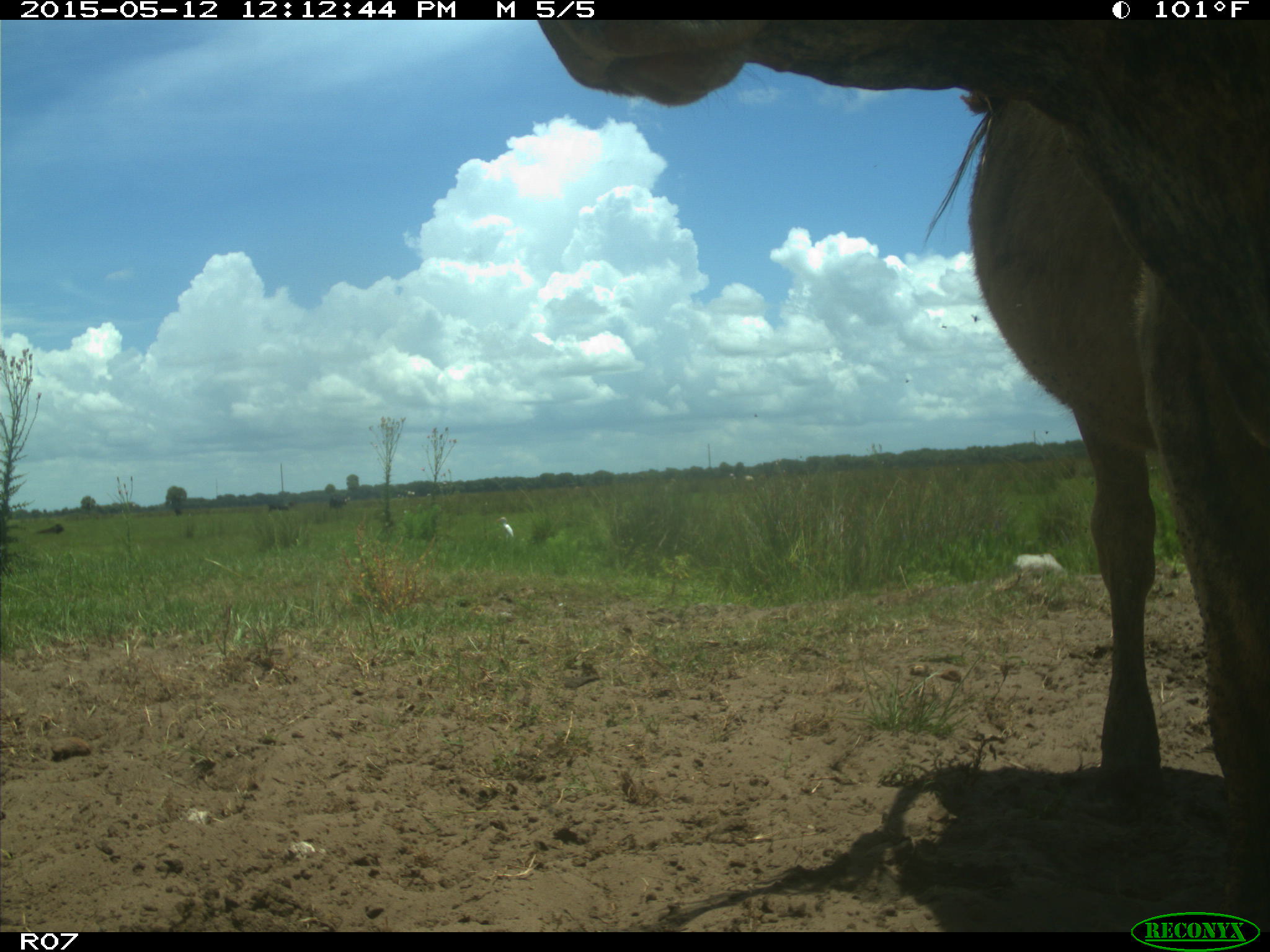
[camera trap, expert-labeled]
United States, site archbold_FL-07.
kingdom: Animalia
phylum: Chordata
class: Mammalia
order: Artiodactyla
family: Bovidae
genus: Bos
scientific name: Bos taurus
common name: domestic cow